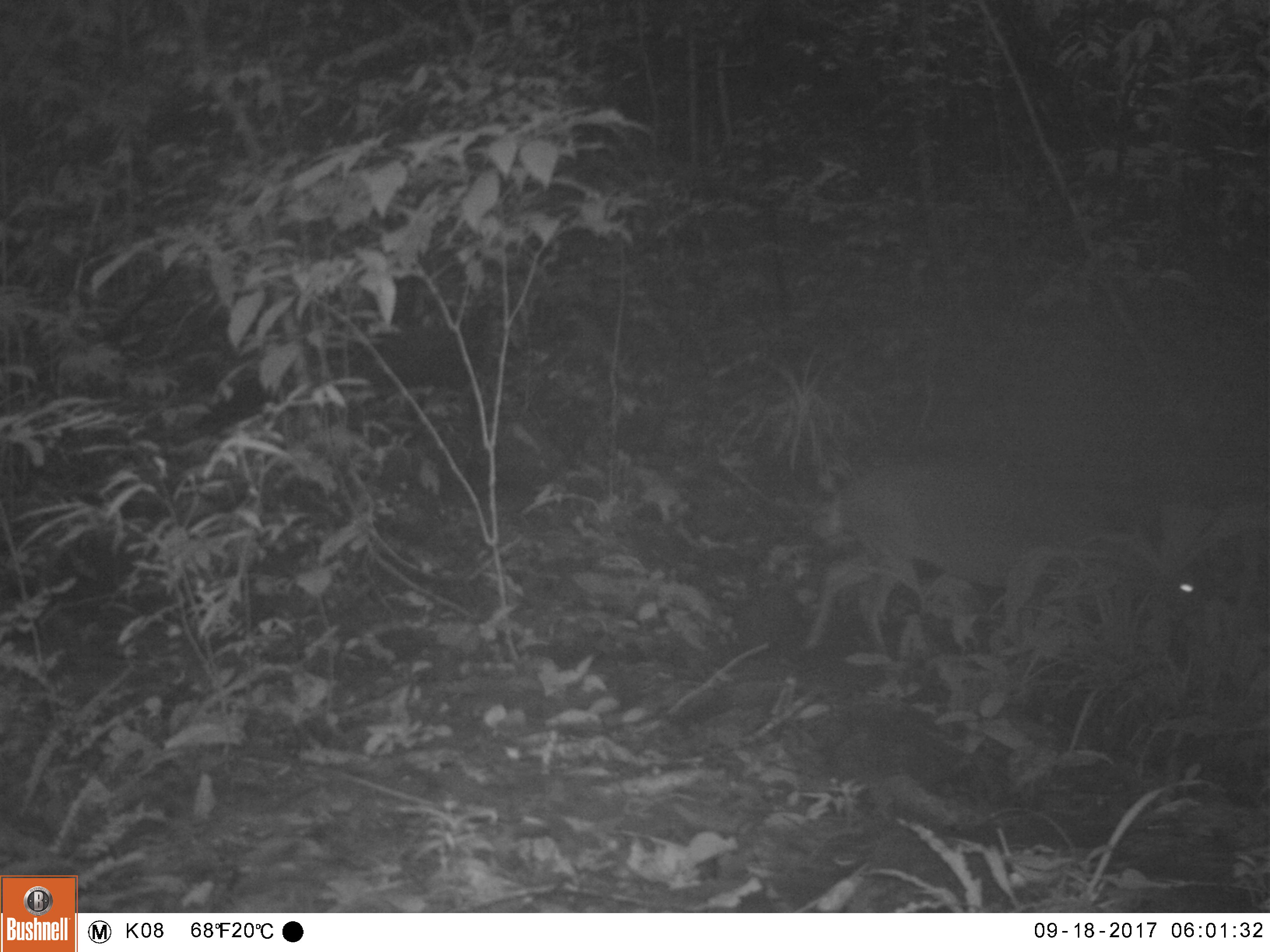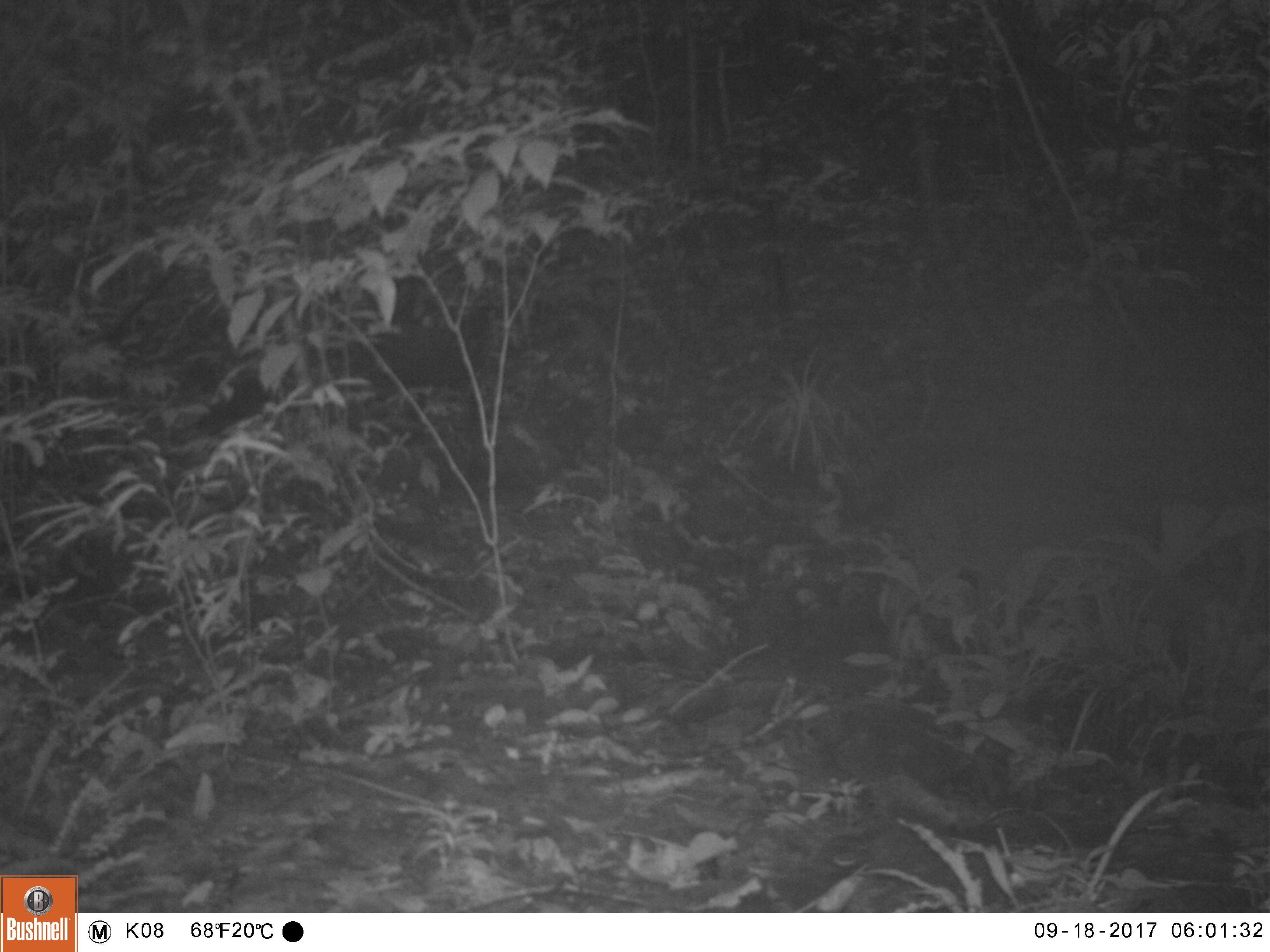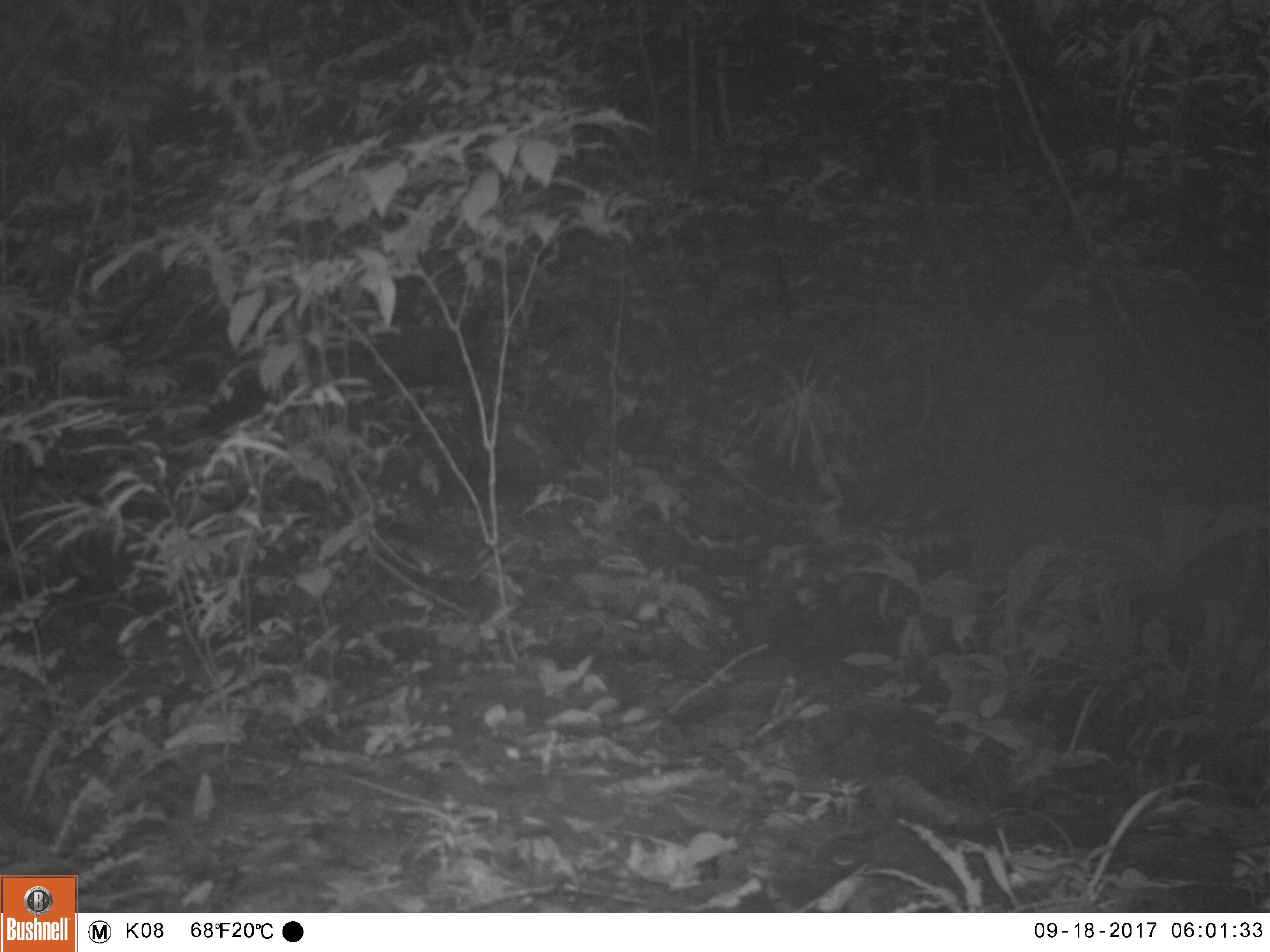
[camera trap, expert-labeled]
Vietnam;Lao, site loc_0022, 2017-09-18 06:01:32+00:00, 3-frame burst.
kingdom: Animalia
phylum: Chordata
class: Mammalia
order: Artiodactyla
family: Cervidae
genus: Muntiacus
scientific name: Muntiacus vuquangensis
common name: large-antlered muntjac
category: large antlered muntjac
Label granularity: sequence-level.